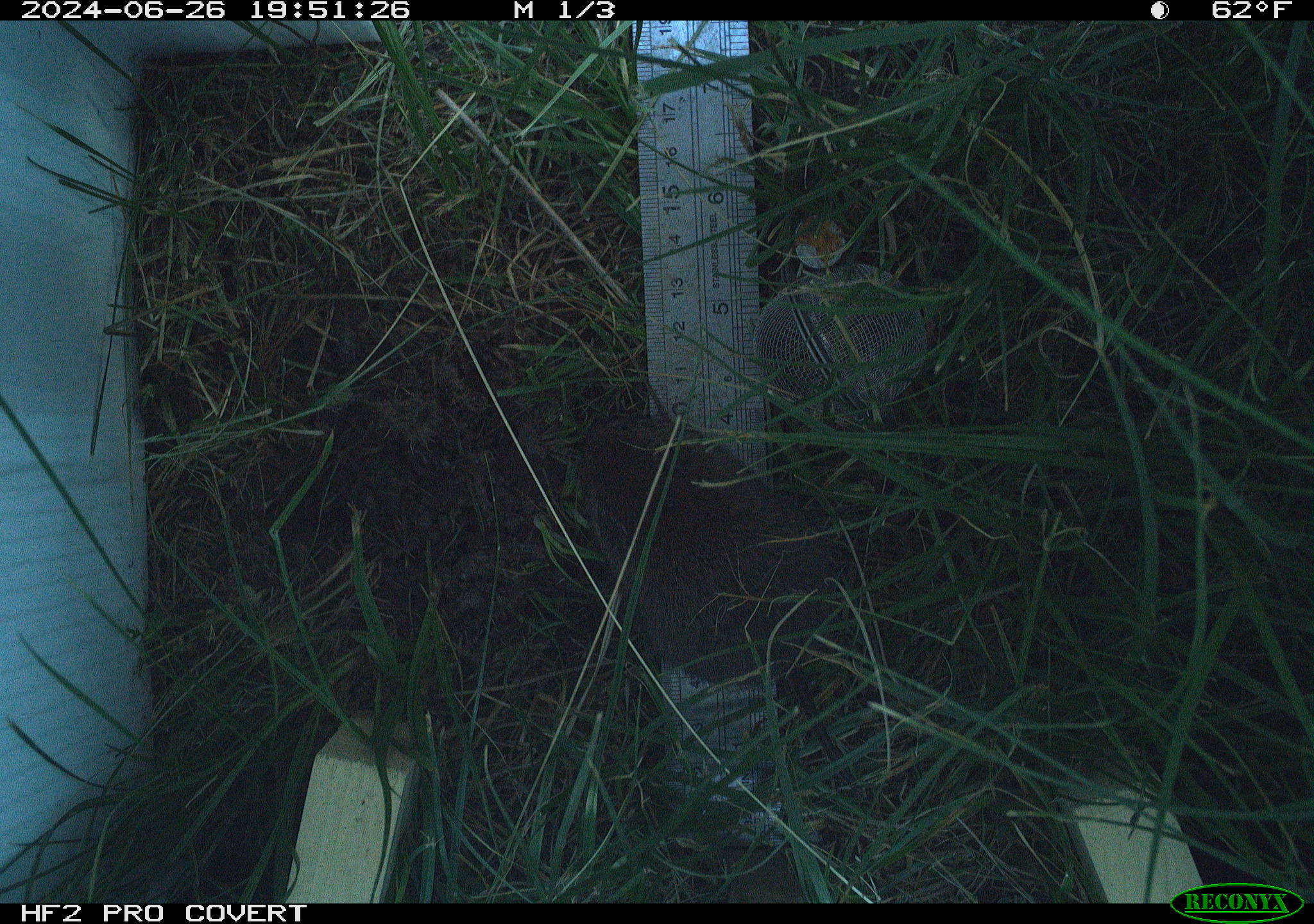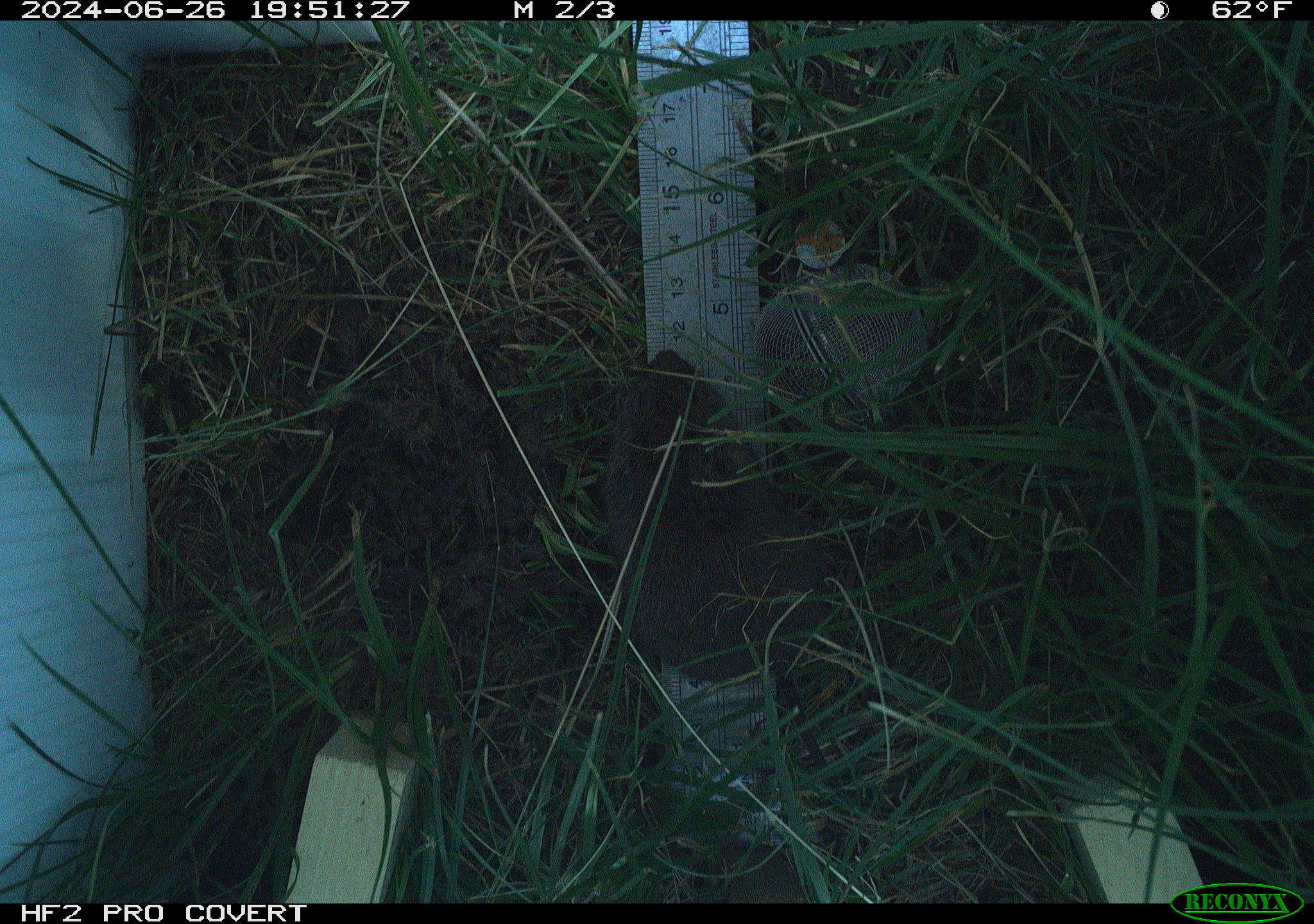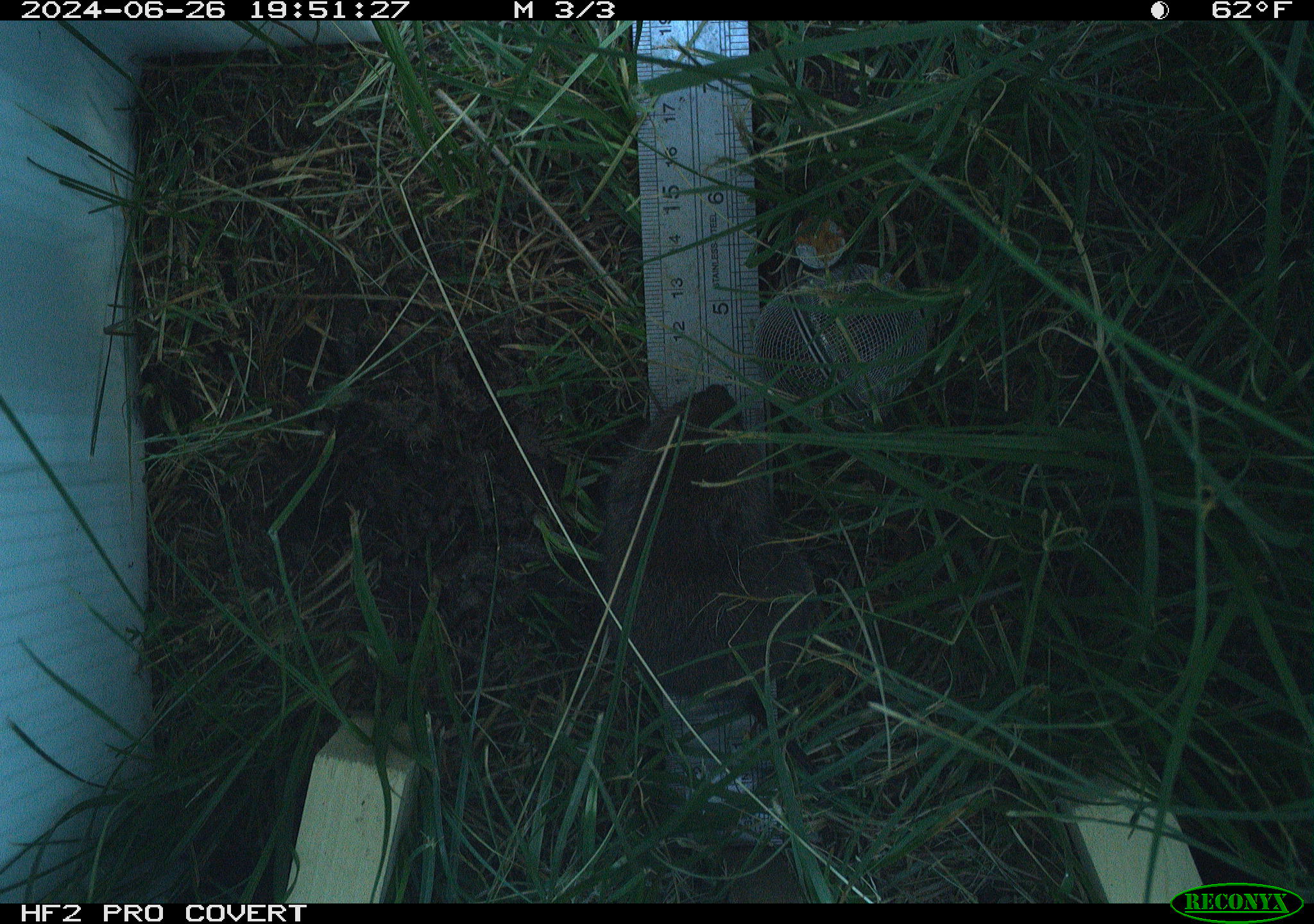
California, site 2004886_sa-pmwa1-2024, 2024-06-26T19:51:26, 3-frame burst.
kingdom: Animalia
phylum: Chordata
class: Mammalia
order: Rodentia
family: Cricetidae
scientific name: Arvicolinae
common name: voles, lemmings, and muskrats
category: arvicolinae subfamily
Arvicolinae subfamily (voles, lemmings, and muskrats) (Arvicolinae).